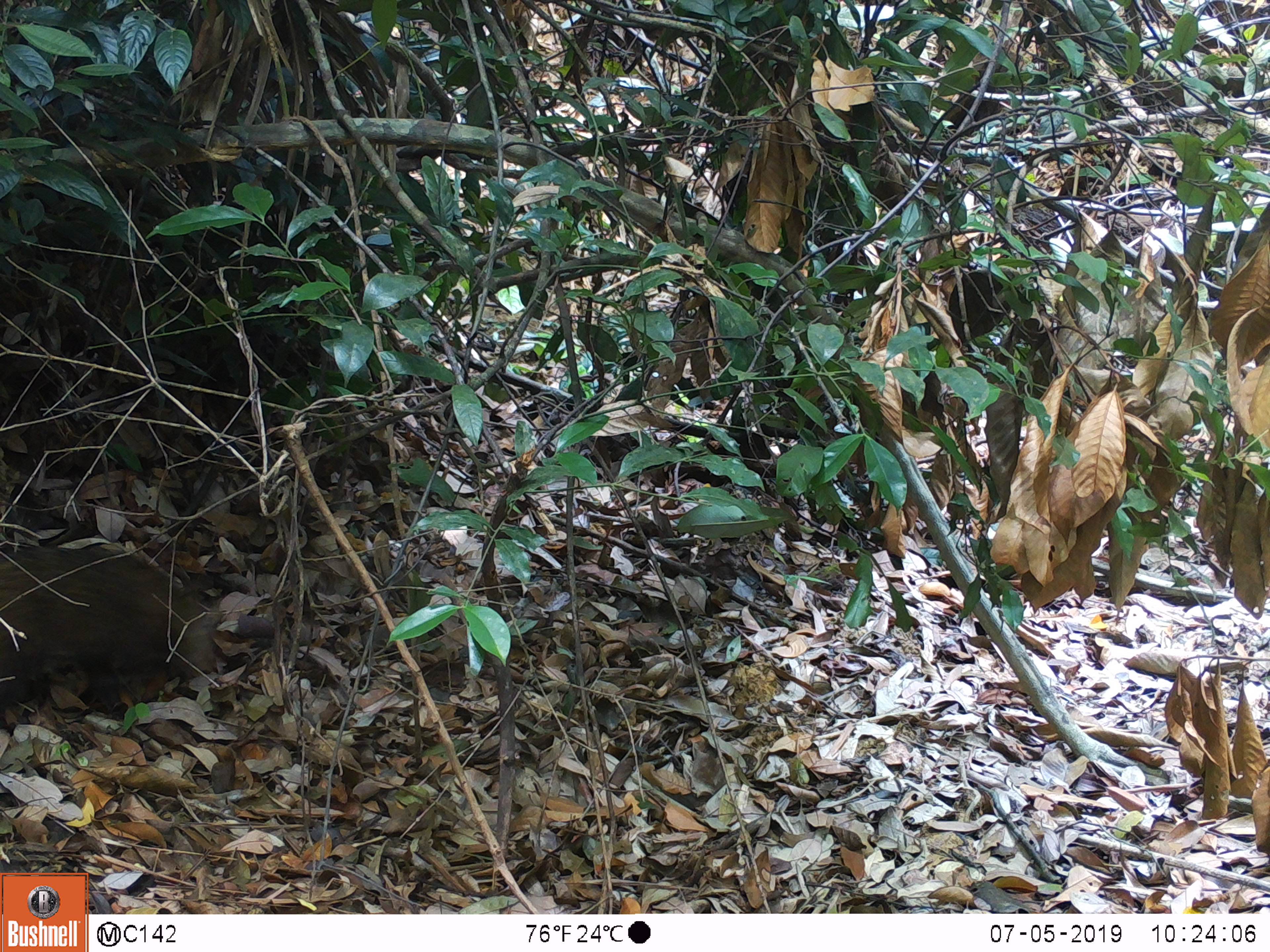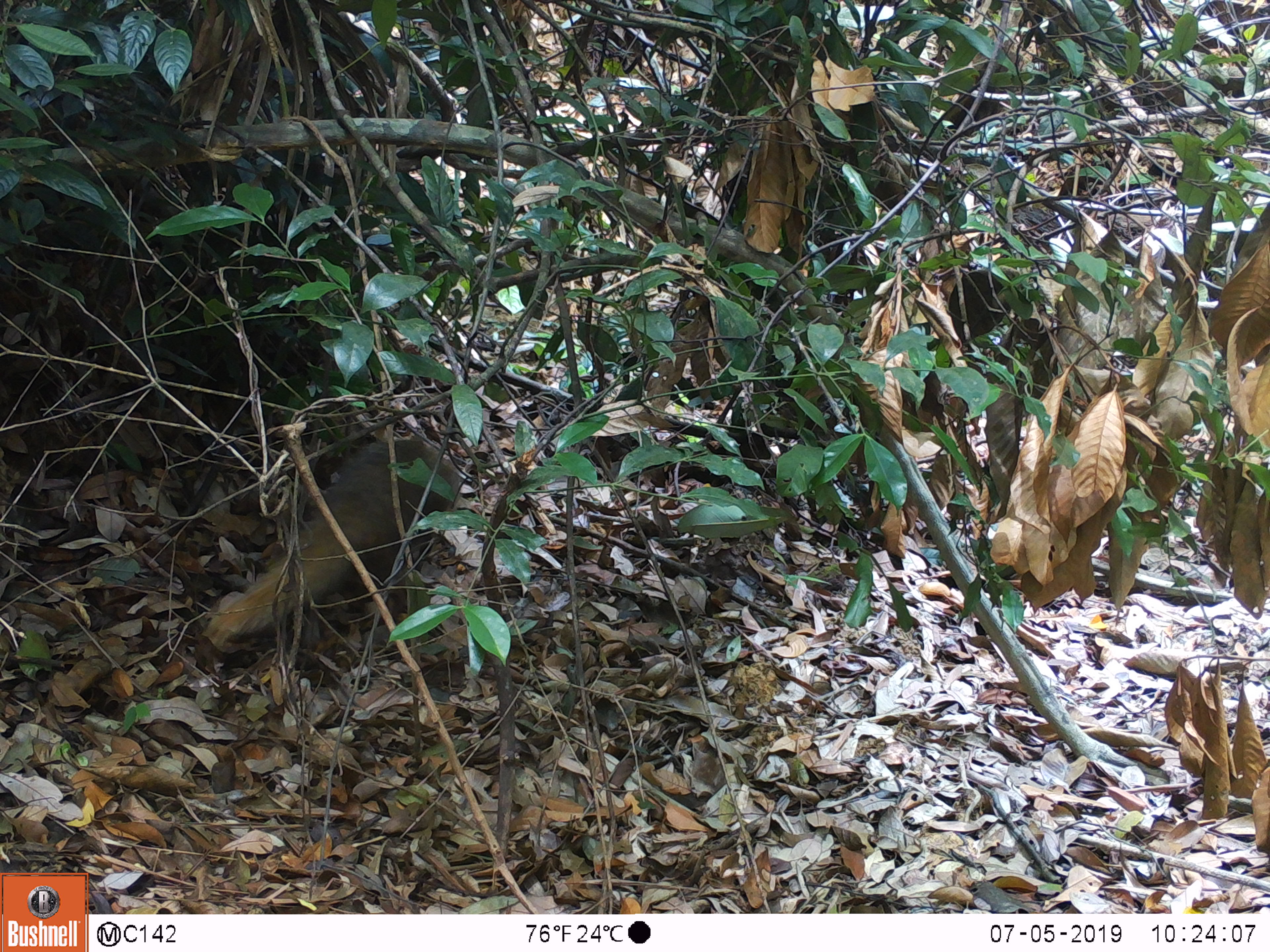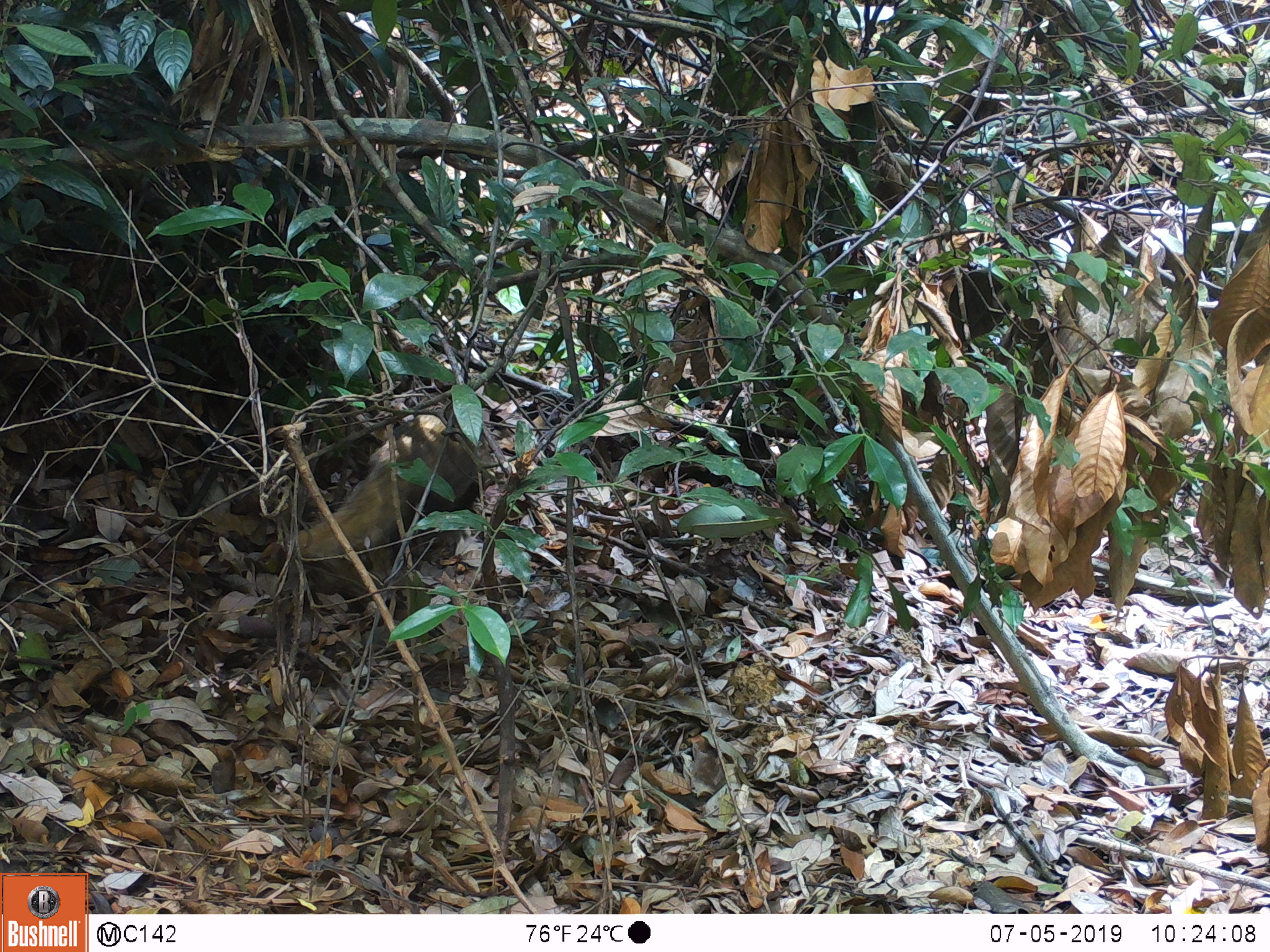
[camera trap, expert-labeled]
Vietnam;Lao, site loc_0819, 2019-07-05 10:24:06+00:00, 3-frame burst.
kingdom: Animalia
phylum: Chordata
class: Mammalia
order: Carnivora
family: Herpestidae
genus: Urva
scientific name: Urva urva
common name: crab-eating mongoose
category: crab eating mongoose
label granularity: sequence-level